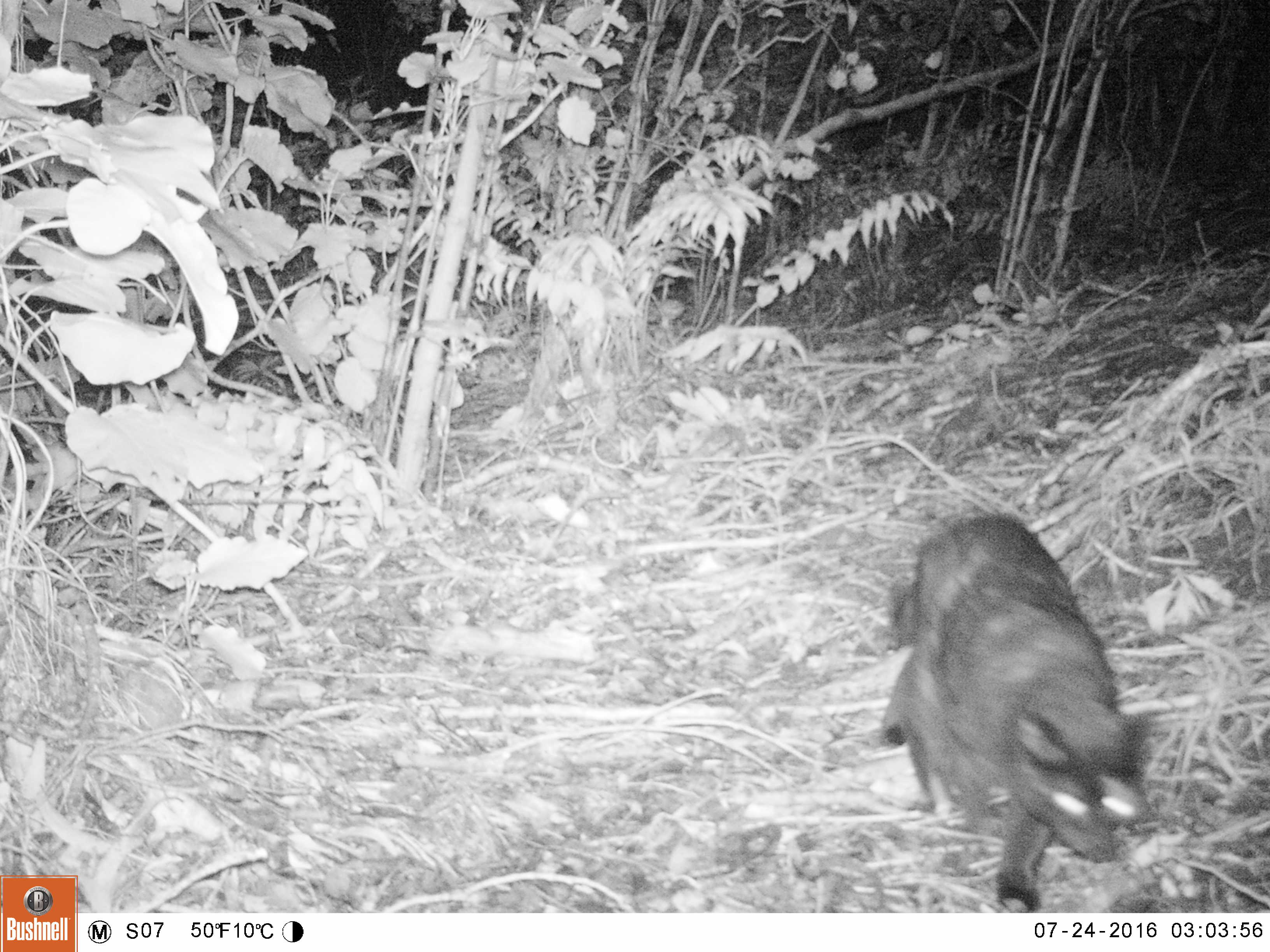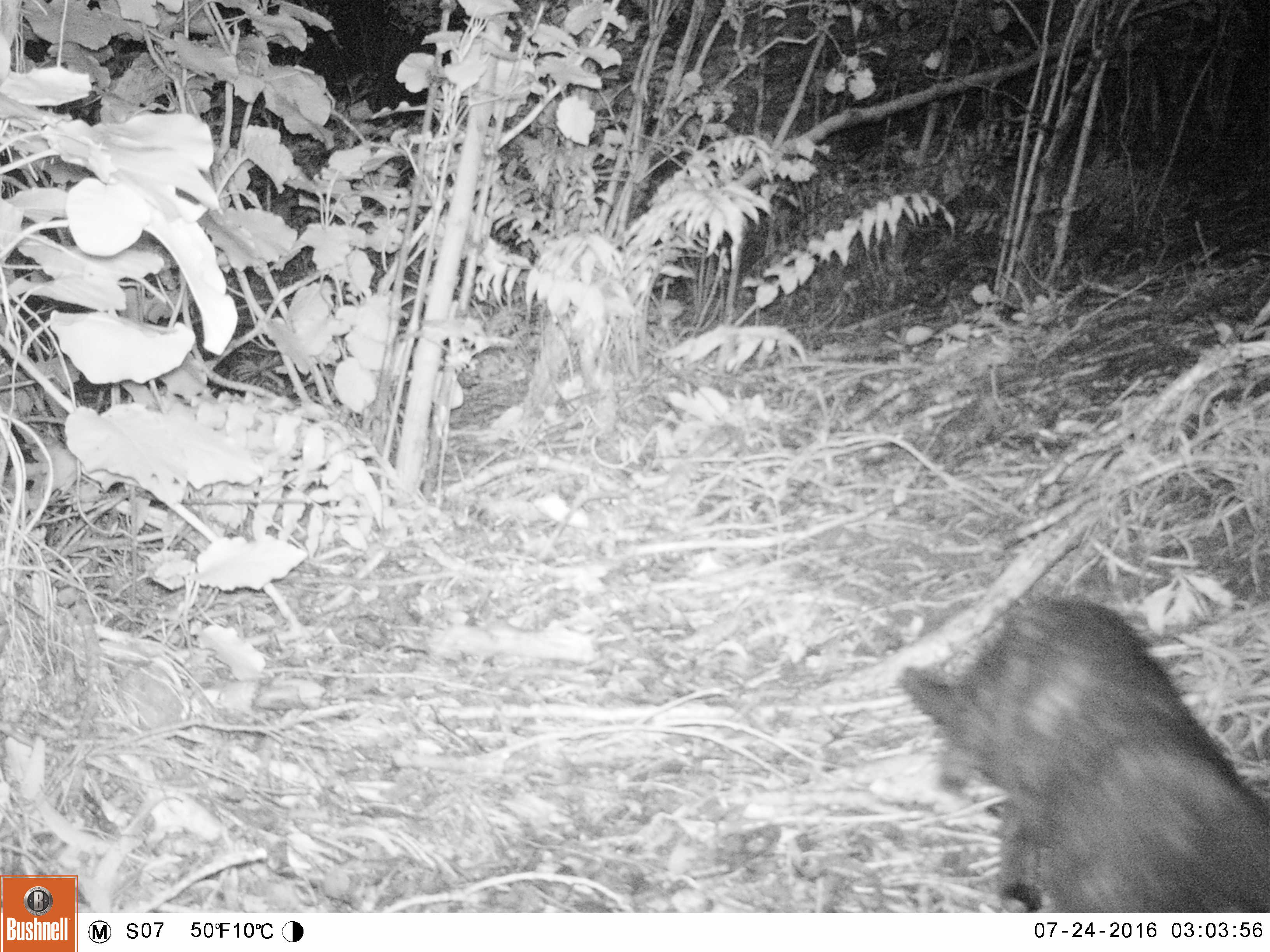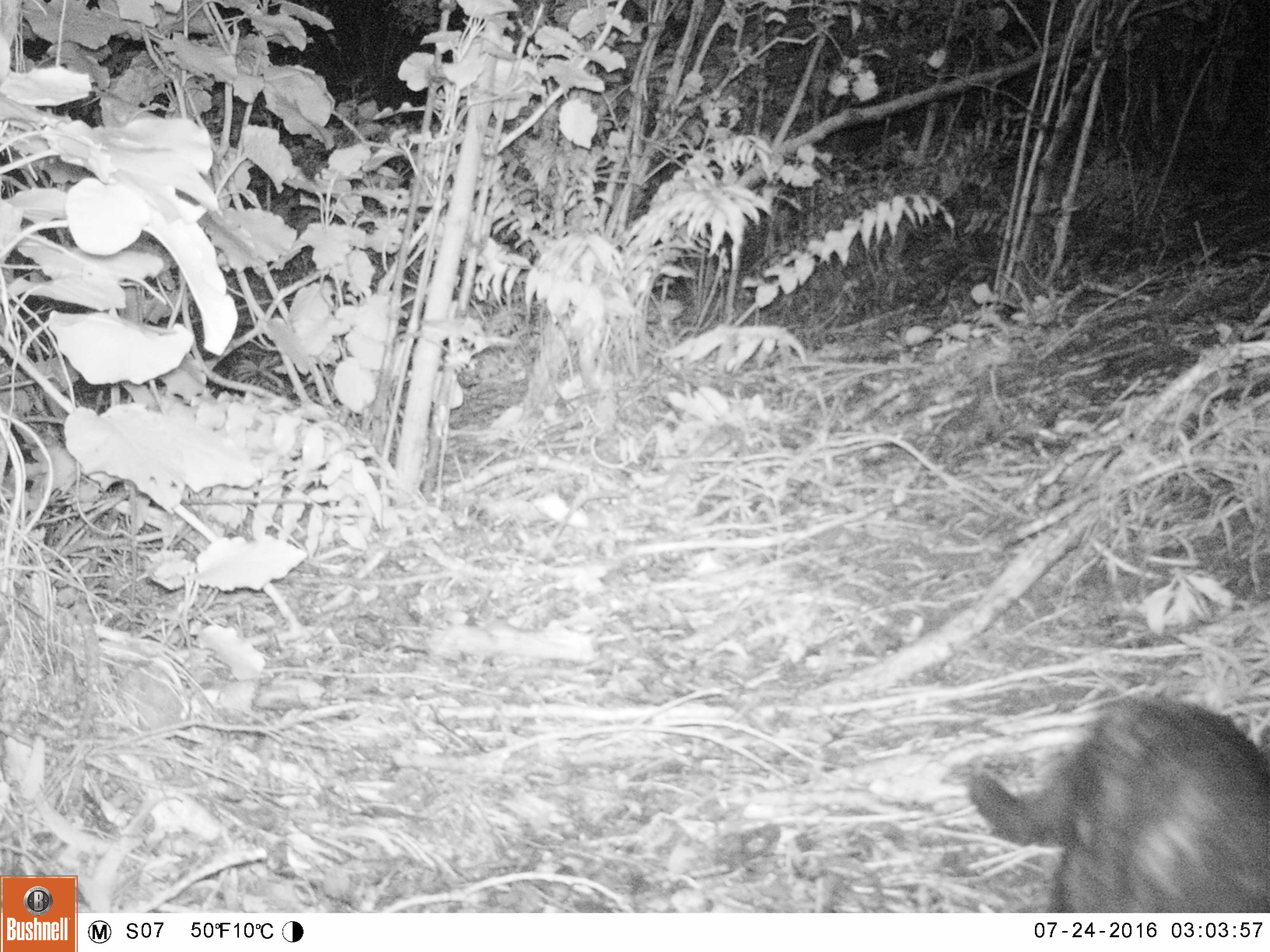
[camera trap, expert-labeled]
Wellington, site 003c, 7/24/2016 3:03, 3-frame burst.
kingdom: Animalia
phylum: Chordata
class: Mammalia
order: Carnivora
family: Felidae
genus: Felis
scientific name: Felis catus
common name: cat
Cat (Felis catus).